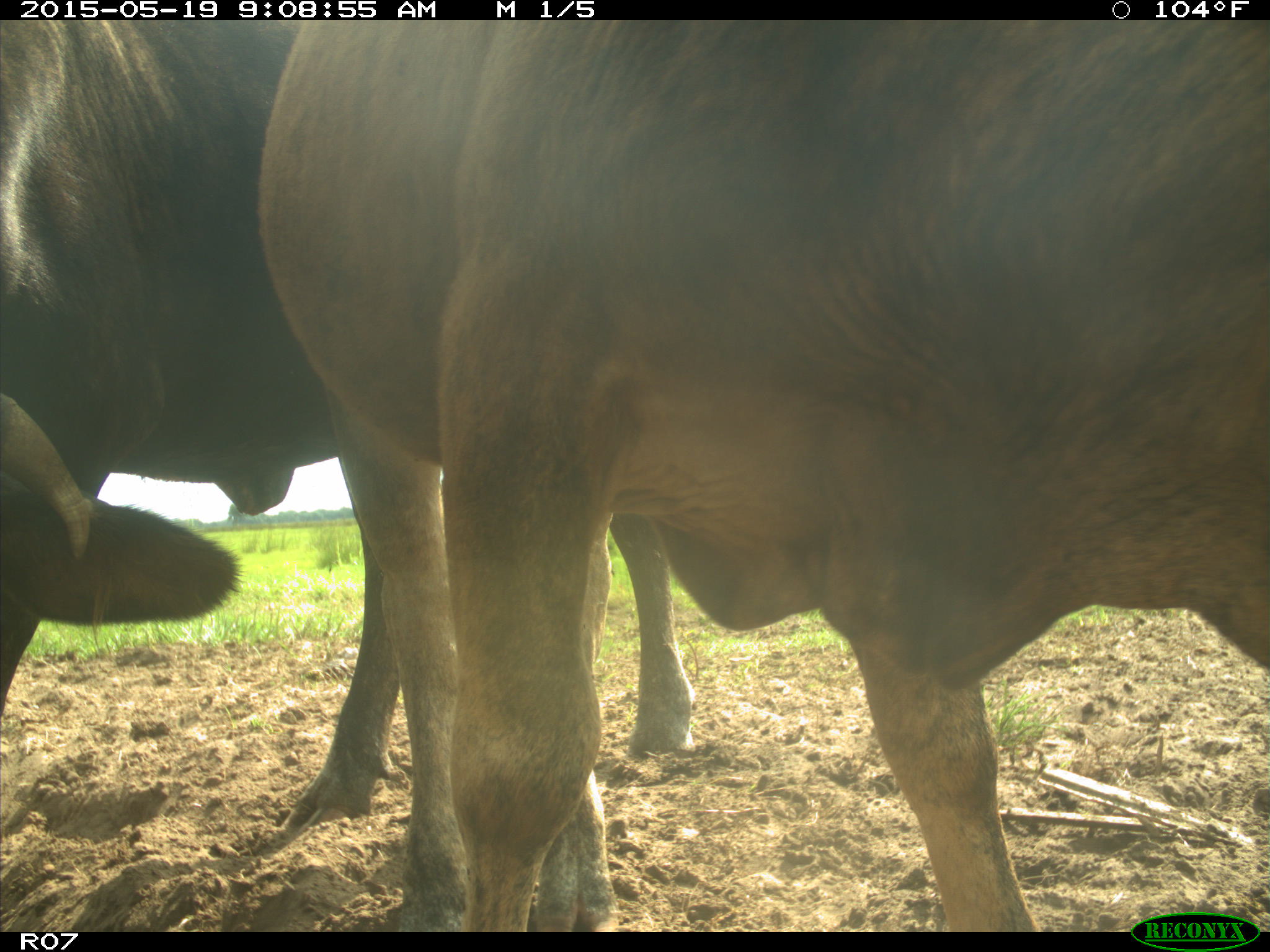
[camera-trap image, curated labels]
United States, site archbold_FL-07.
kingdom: Animalia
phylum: Chordata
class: Mammalia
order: Artiodactyla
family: Bovidae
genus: Bos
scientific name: Bos taurus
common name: domestic cow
Bos taurus (domestic cow).